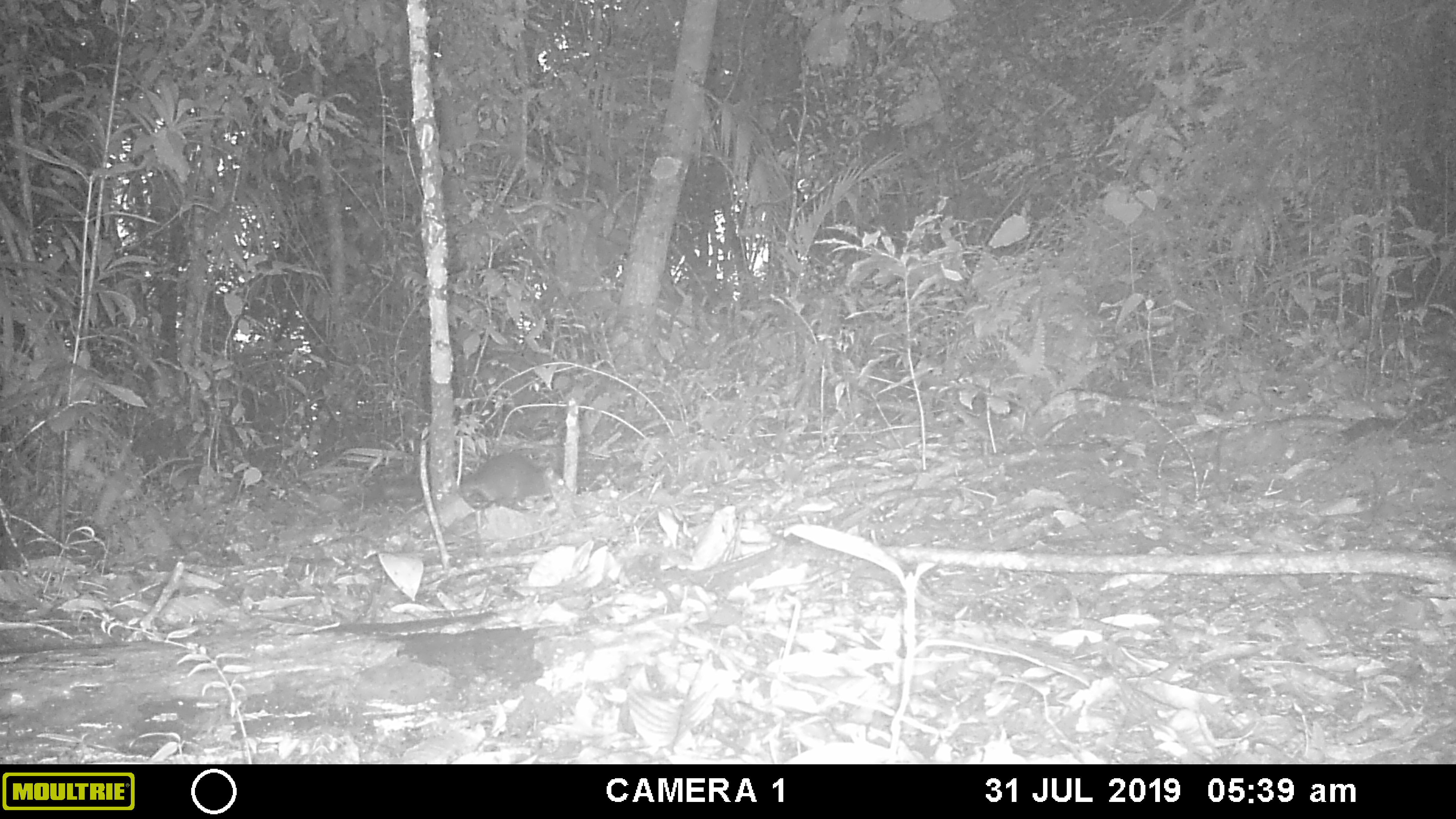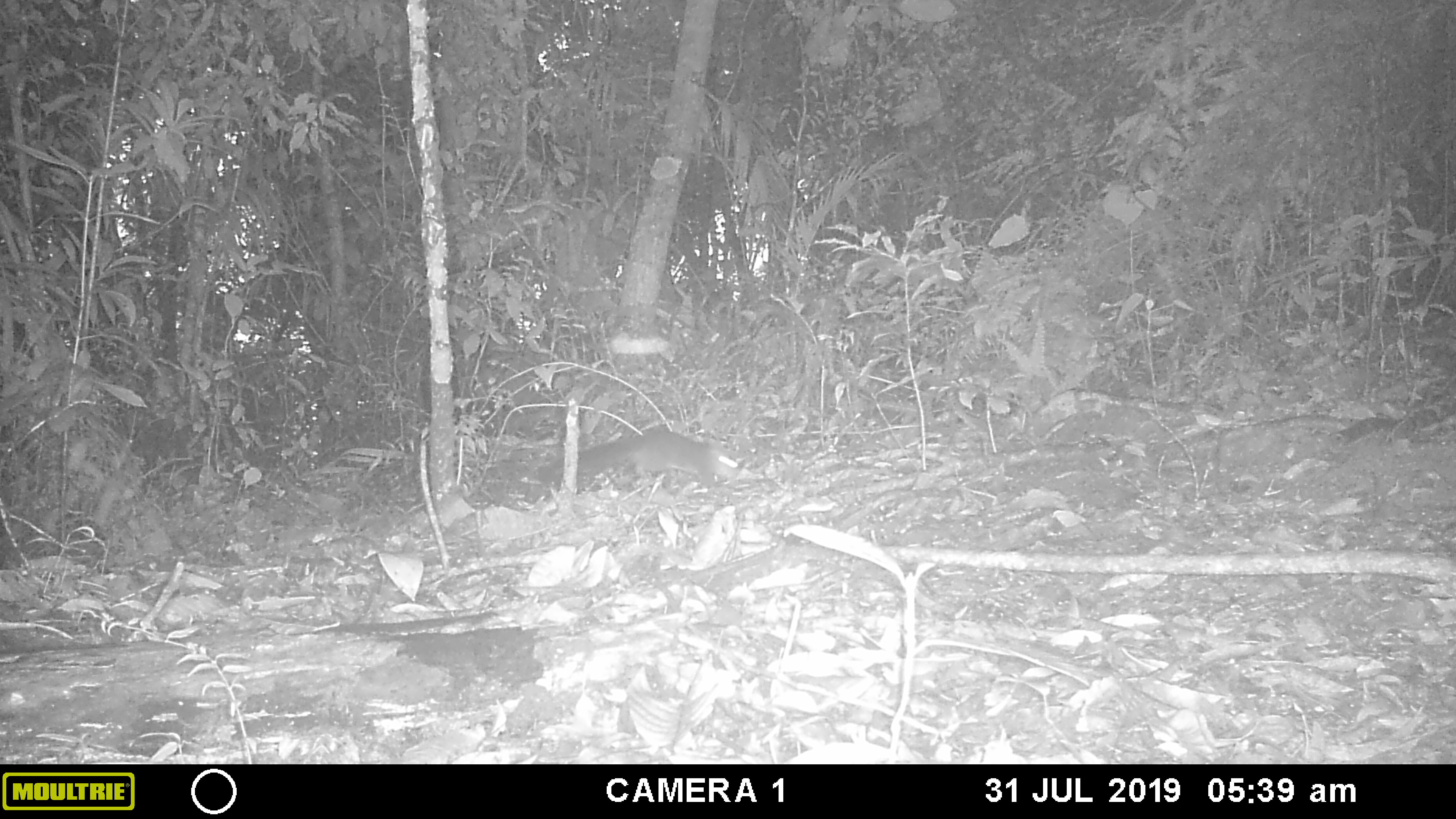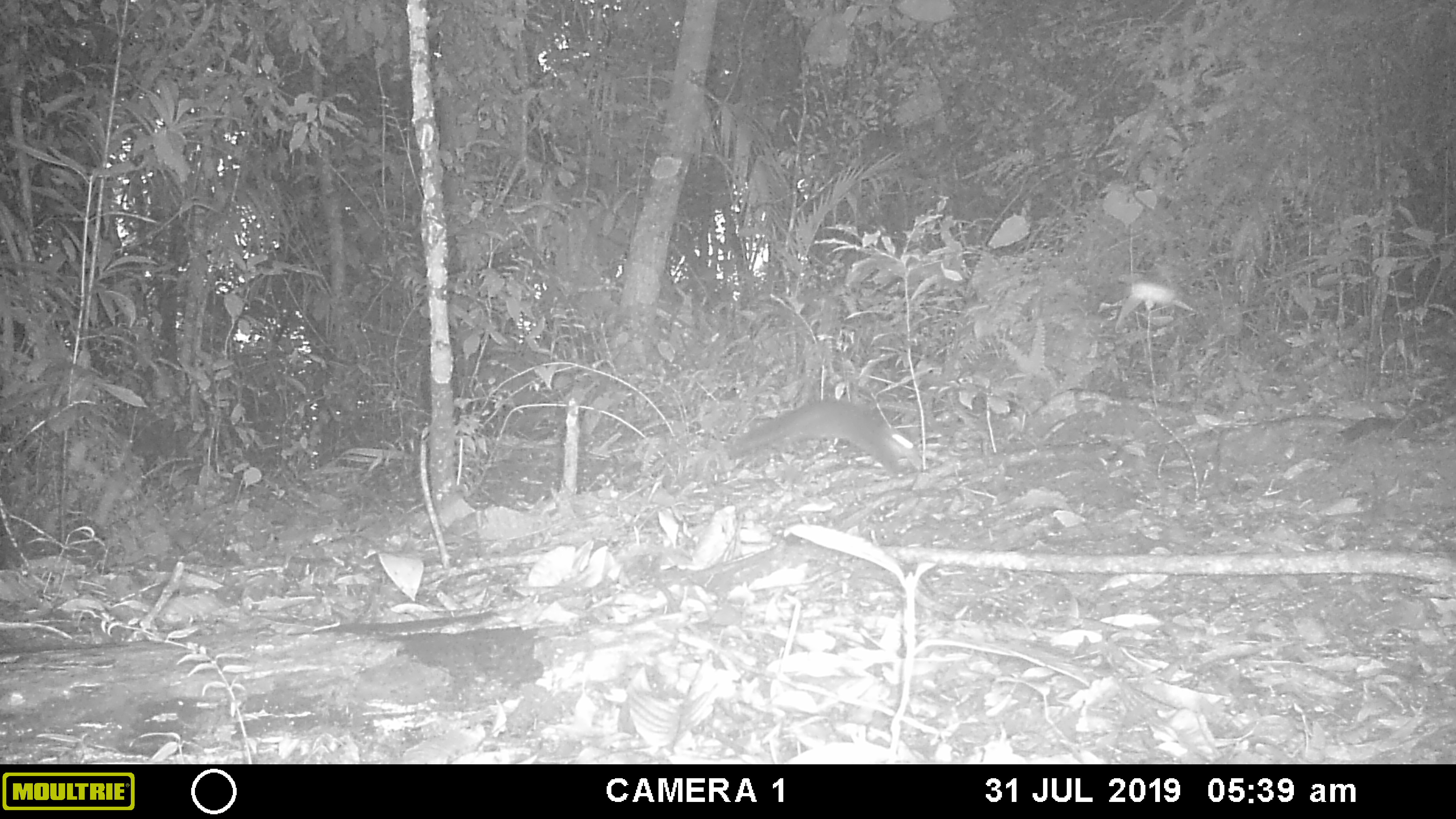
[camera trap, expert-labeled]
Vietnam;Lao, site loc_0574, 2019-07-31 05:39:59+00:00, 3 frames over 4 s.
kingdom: Animalia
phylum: Chordata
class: Mammalia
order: Rodentia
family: Sciuridae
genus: Dremomys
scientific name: Dremomys rufigenis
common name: red-cheeked squirrel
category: red cheeked squirrel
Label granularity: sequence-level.